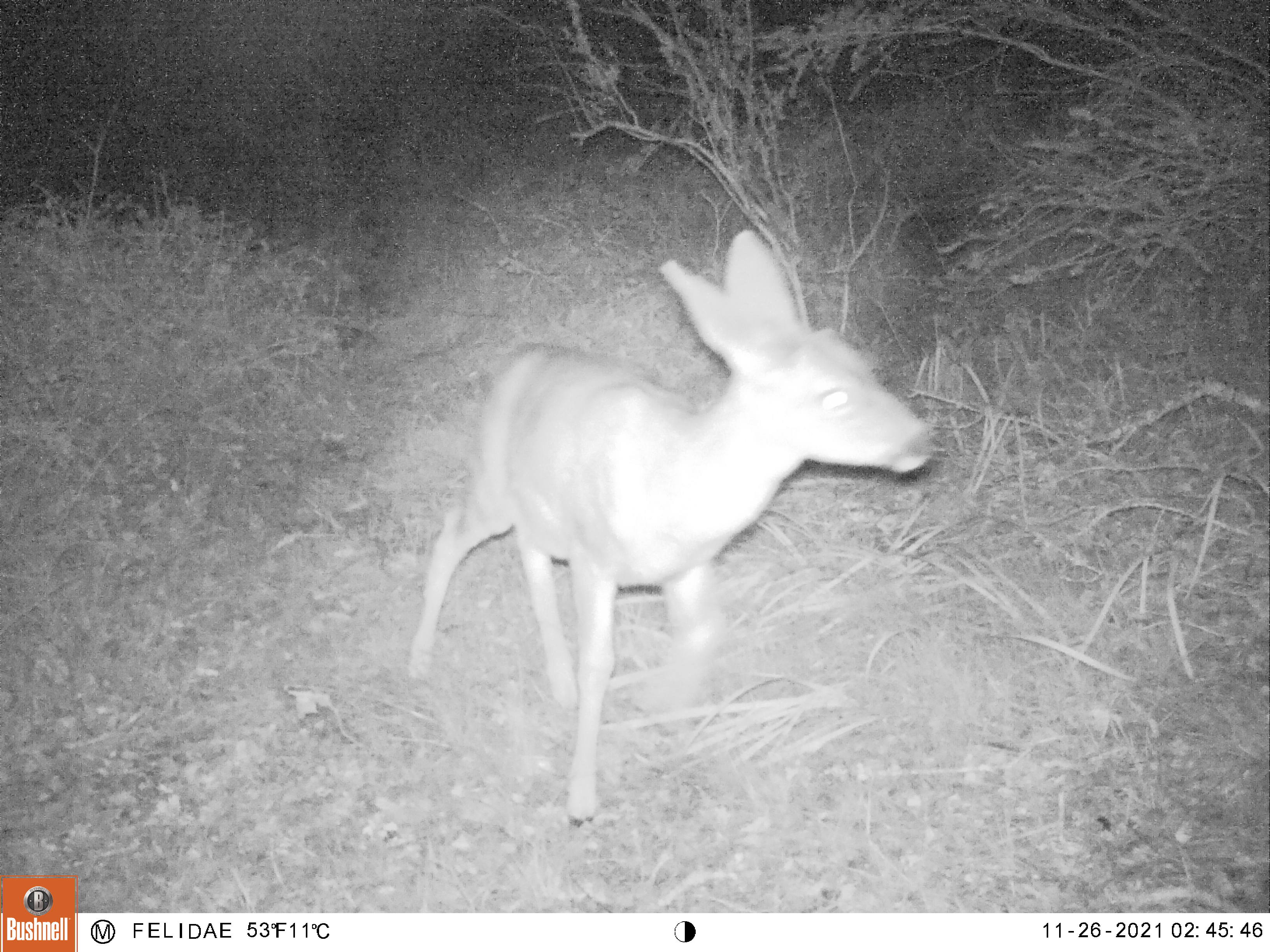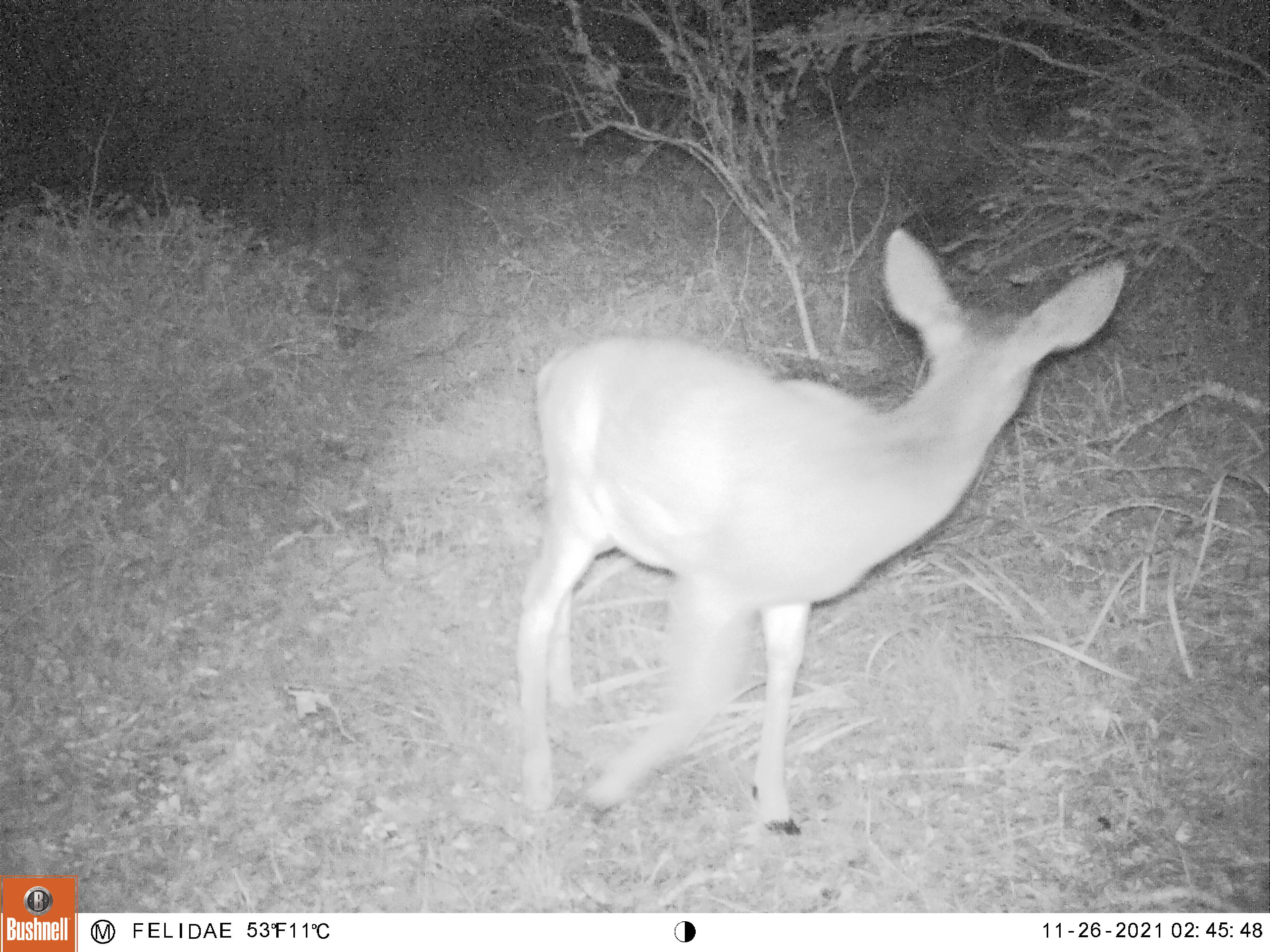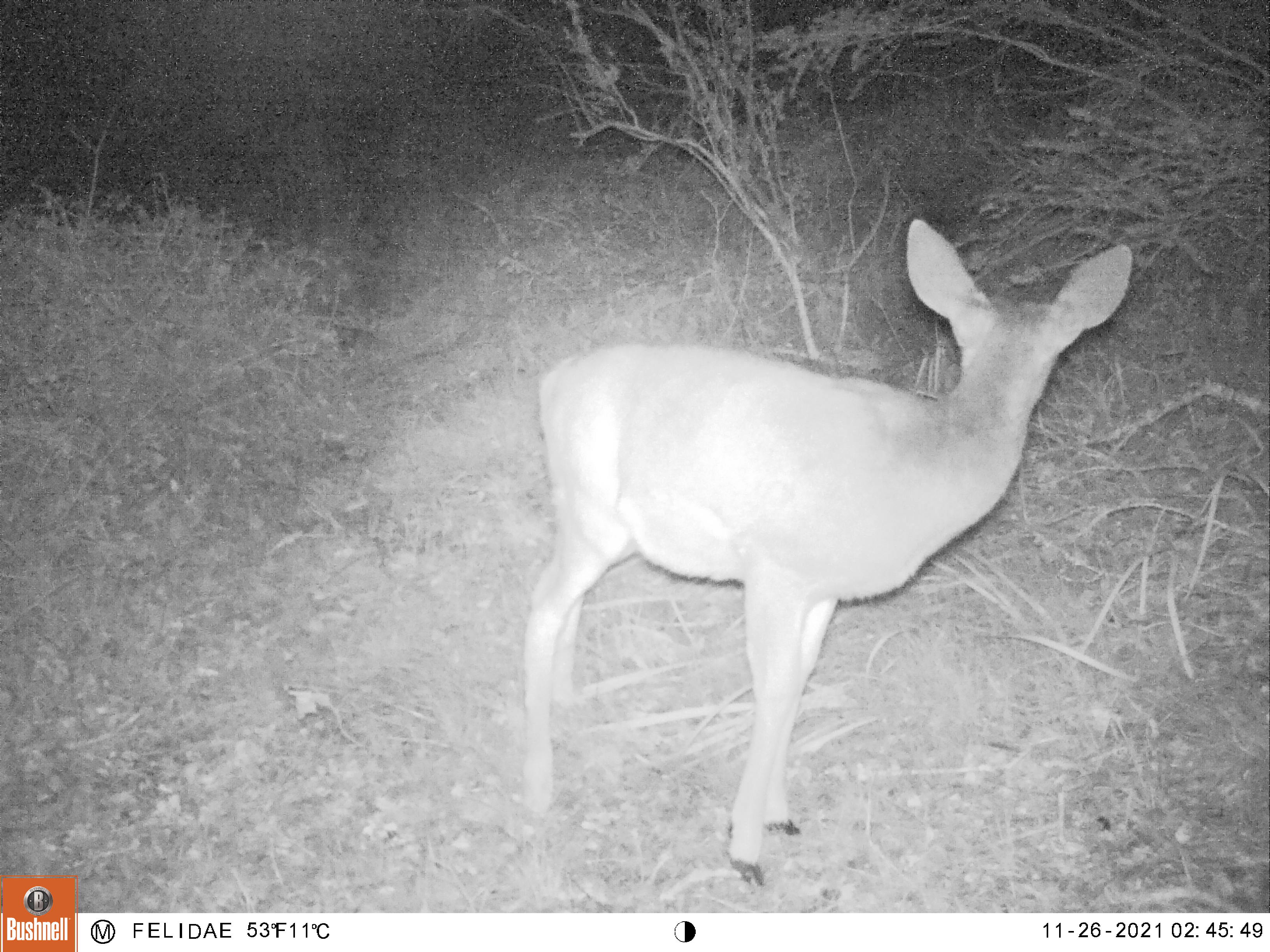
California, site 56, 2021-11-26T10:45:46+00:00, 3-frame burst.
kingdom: Animalia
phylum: Chordata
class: Mammalia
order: Artiodactyla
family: Cervidae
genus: Odocoileus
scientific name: Odocoileus hemionus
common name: mule deer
Mule deer (Odocoileus hemionus).